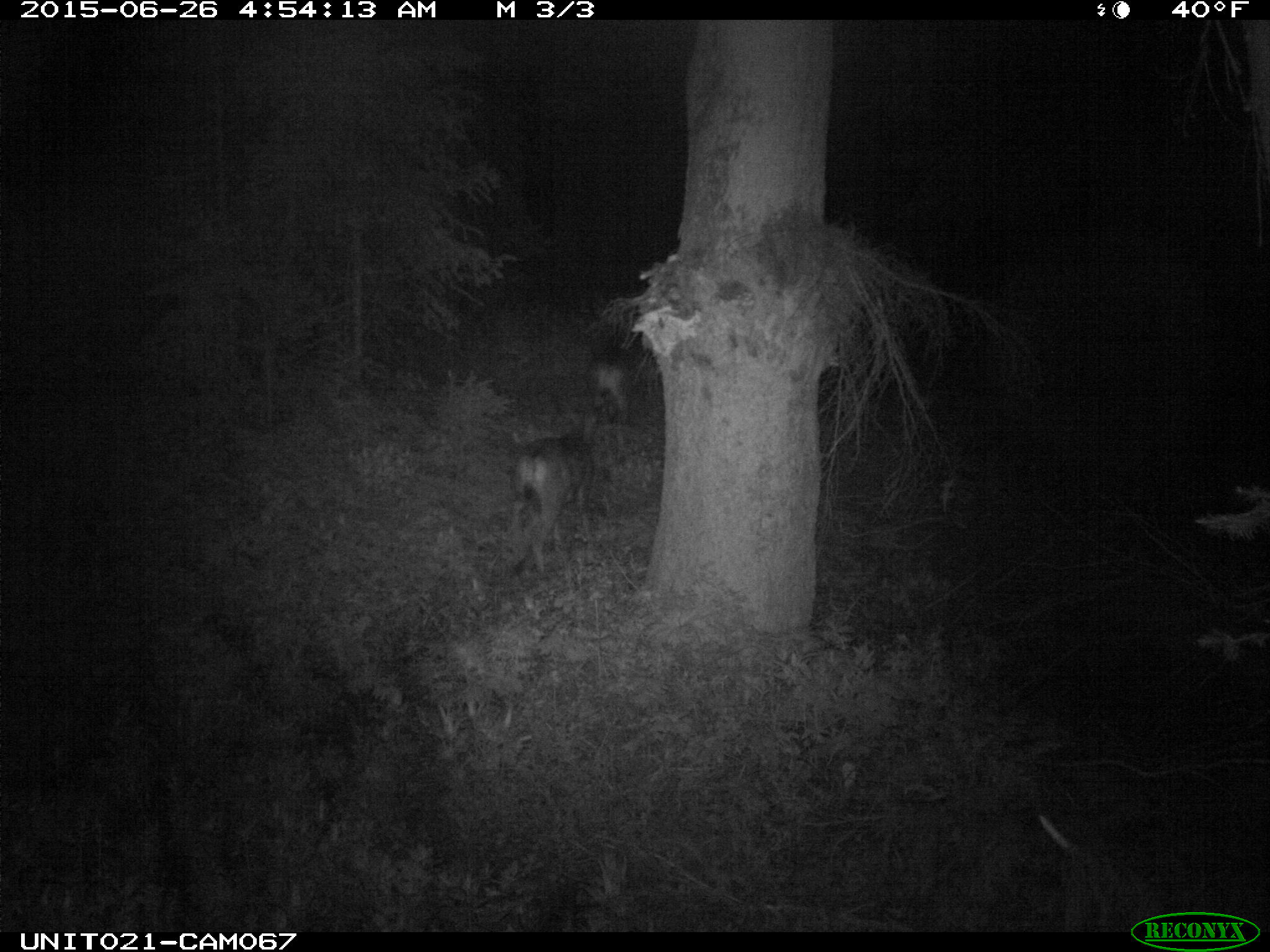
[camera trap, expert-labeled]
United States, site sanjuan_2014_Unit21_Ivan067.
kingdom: Animalia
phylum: Chordata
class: Mammalia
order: Artiodactyla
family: Cervidae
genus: Odocoileus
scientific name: Odocoileus hemionus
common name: mule deer